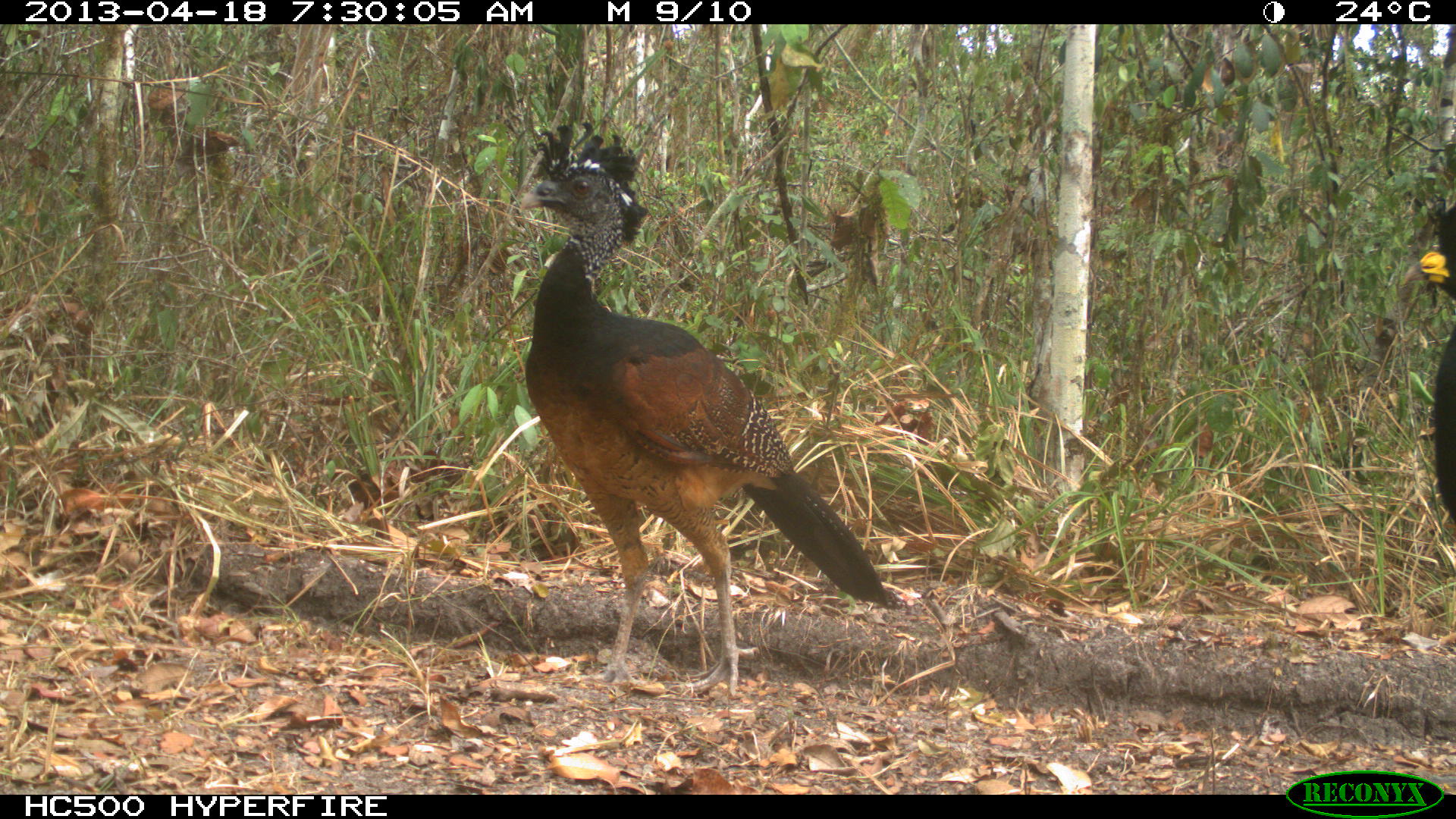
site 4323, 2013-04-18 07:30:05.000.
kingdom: Animalia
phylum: Chordata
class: Aves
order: Galliformes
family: Cracidae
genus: Crax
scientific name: Crax rubra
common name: great curassow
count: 3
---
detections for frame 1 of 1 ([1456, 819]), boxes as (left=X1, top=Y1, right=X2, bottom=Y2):
crax rubra: (left=515, top=116, right=888, bottom=696); (left=1412, top=201, right=1456, bottom=521)